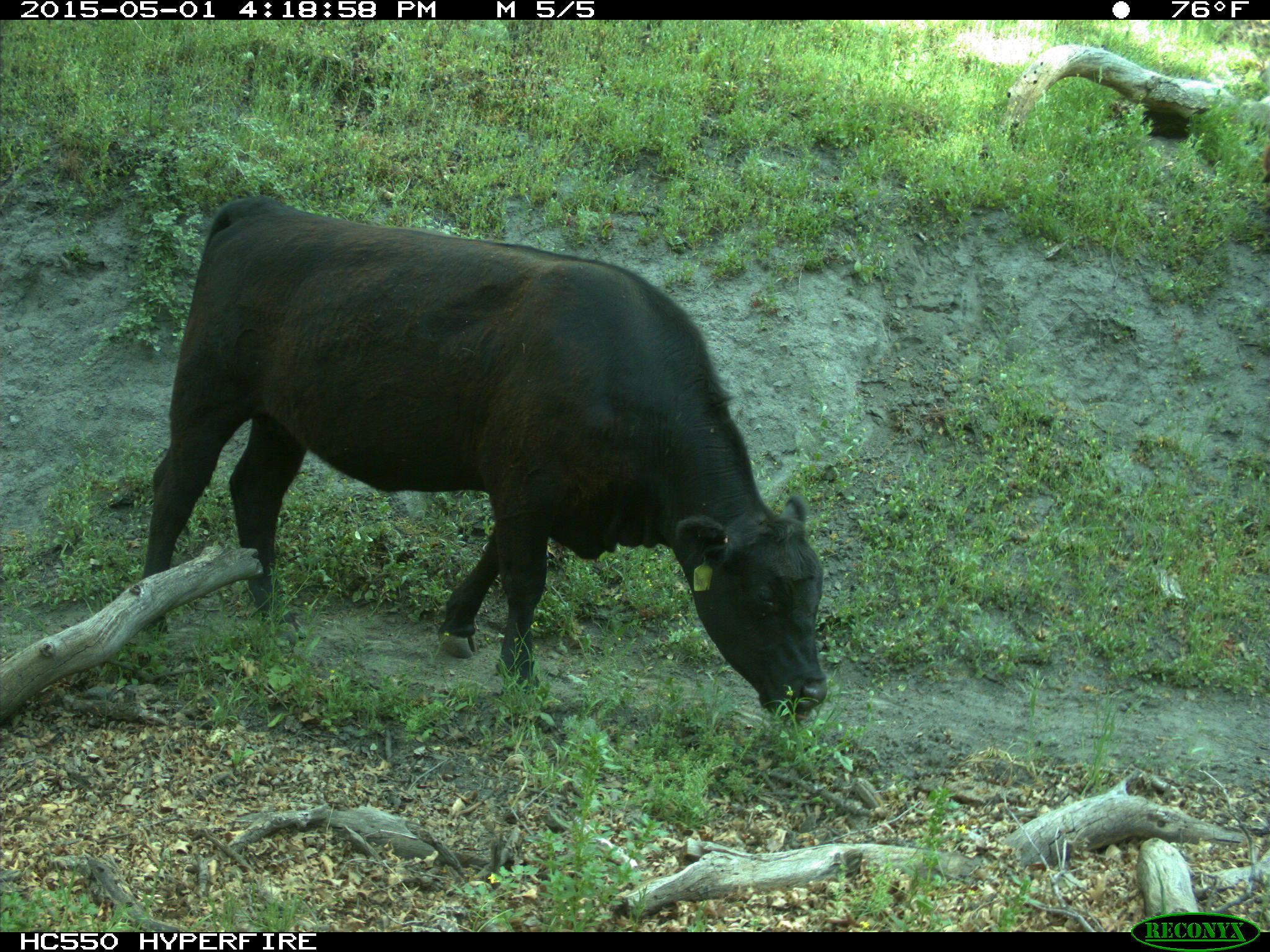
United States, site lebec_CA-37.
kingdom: Animalia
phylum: Chordata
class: Mammalia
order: Artiodactyla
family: Bovidae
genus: Bos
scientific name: Bos taurus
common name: domestic cow